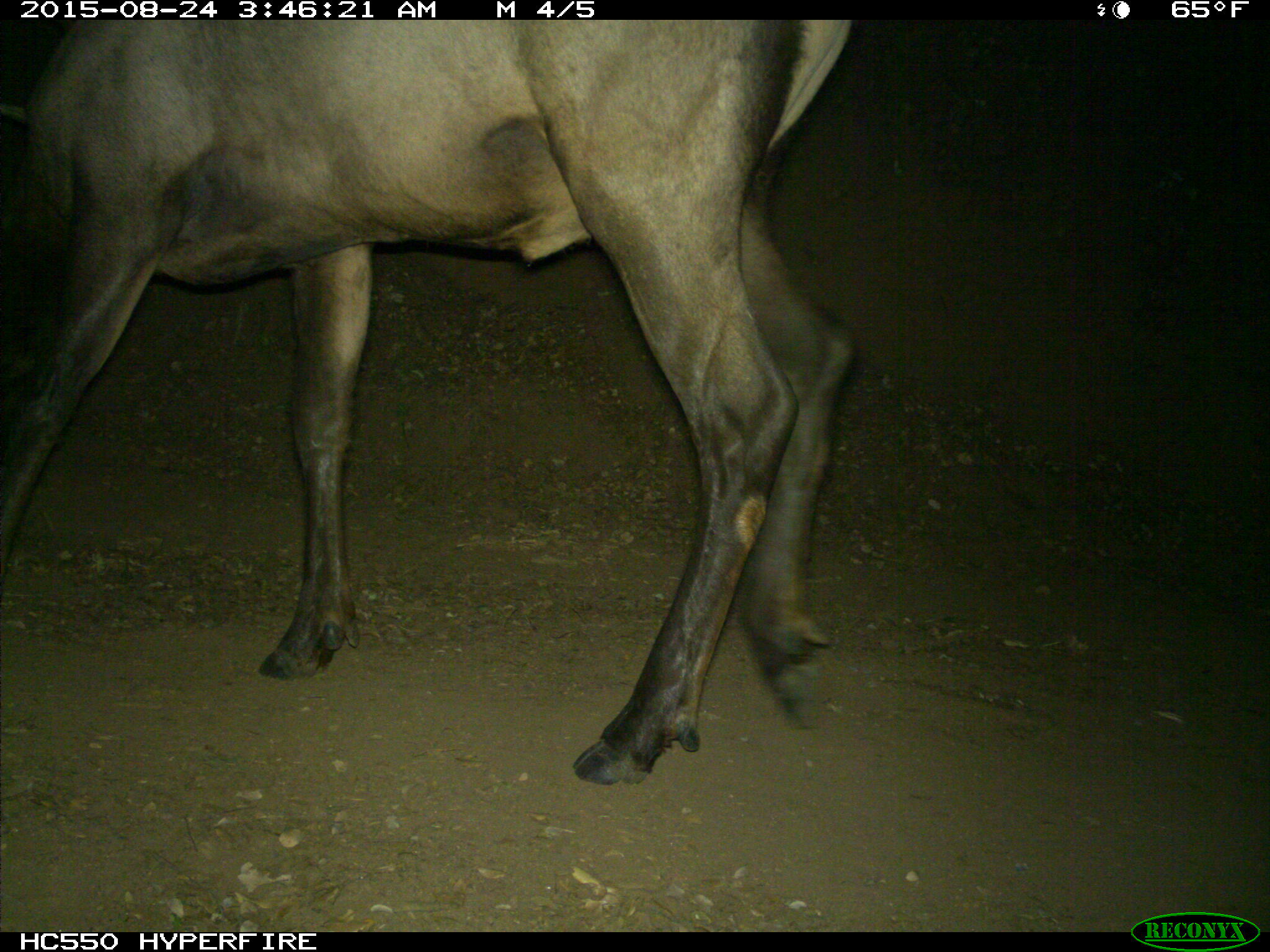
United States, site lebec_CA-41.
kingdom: Animalia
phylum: Chordata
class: Mammalia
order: Artiodactyla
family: Cervidae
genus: Cervus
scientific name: Cervus canadensis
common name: elk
Cervus canadensis (elk).